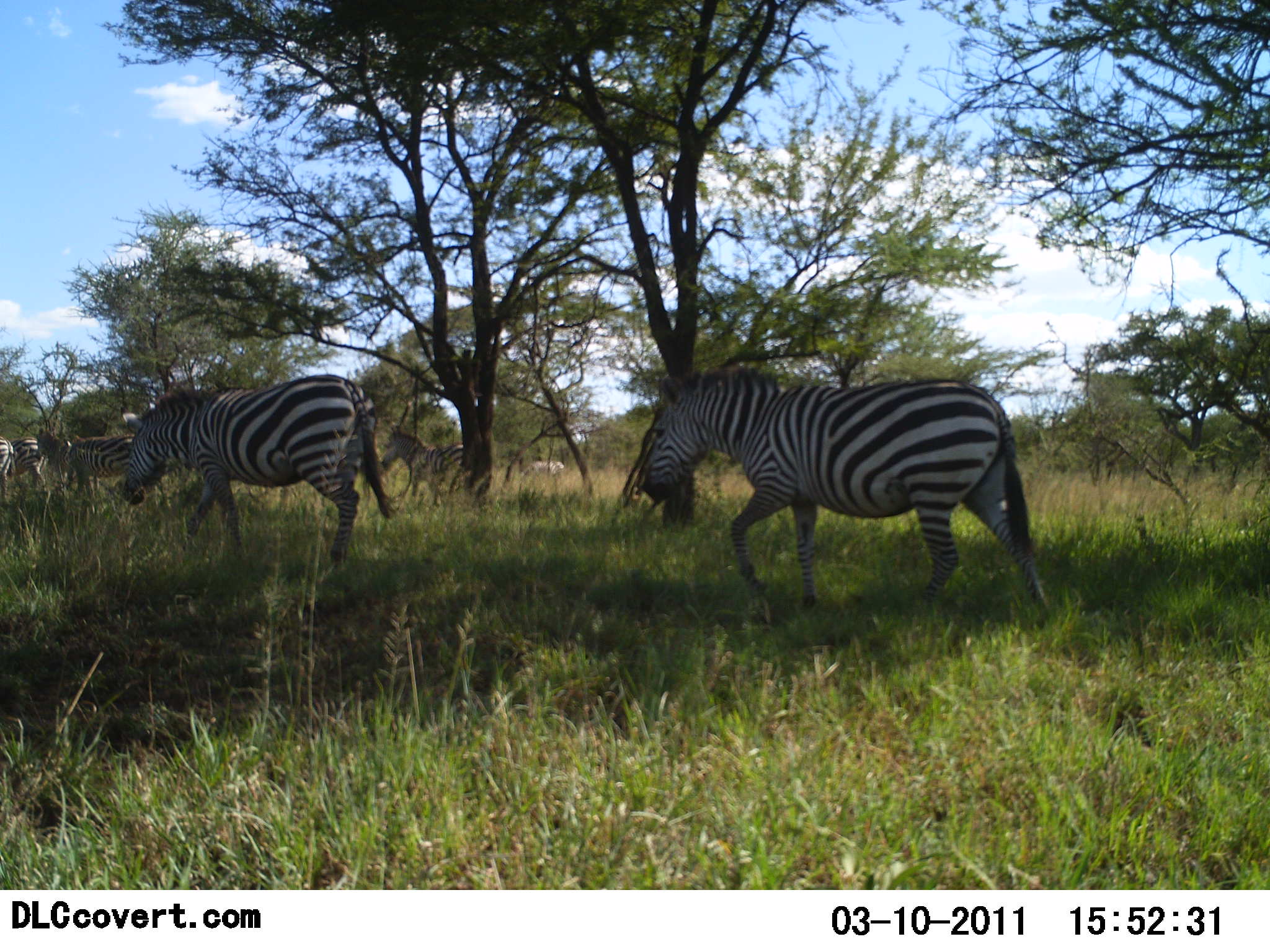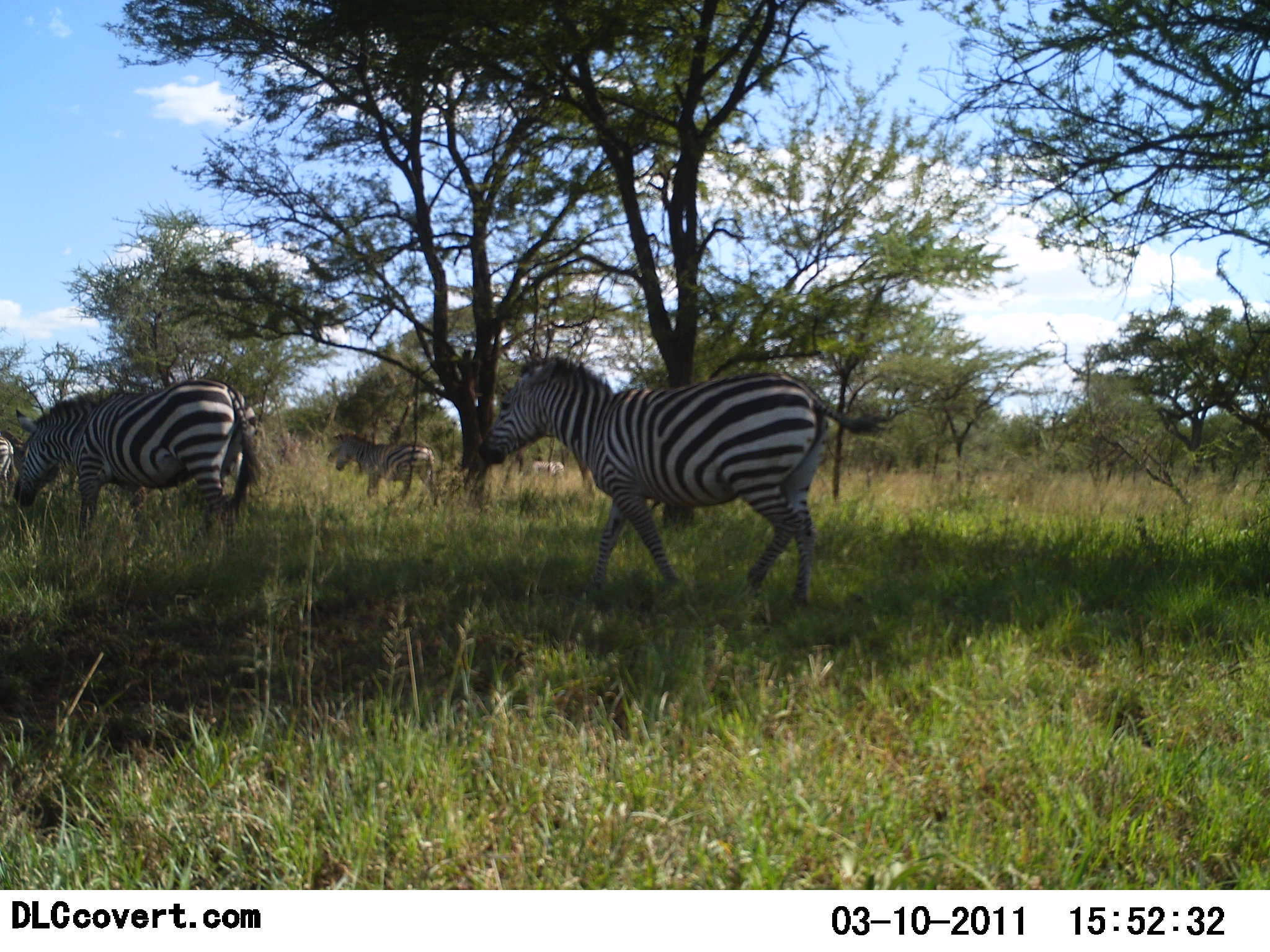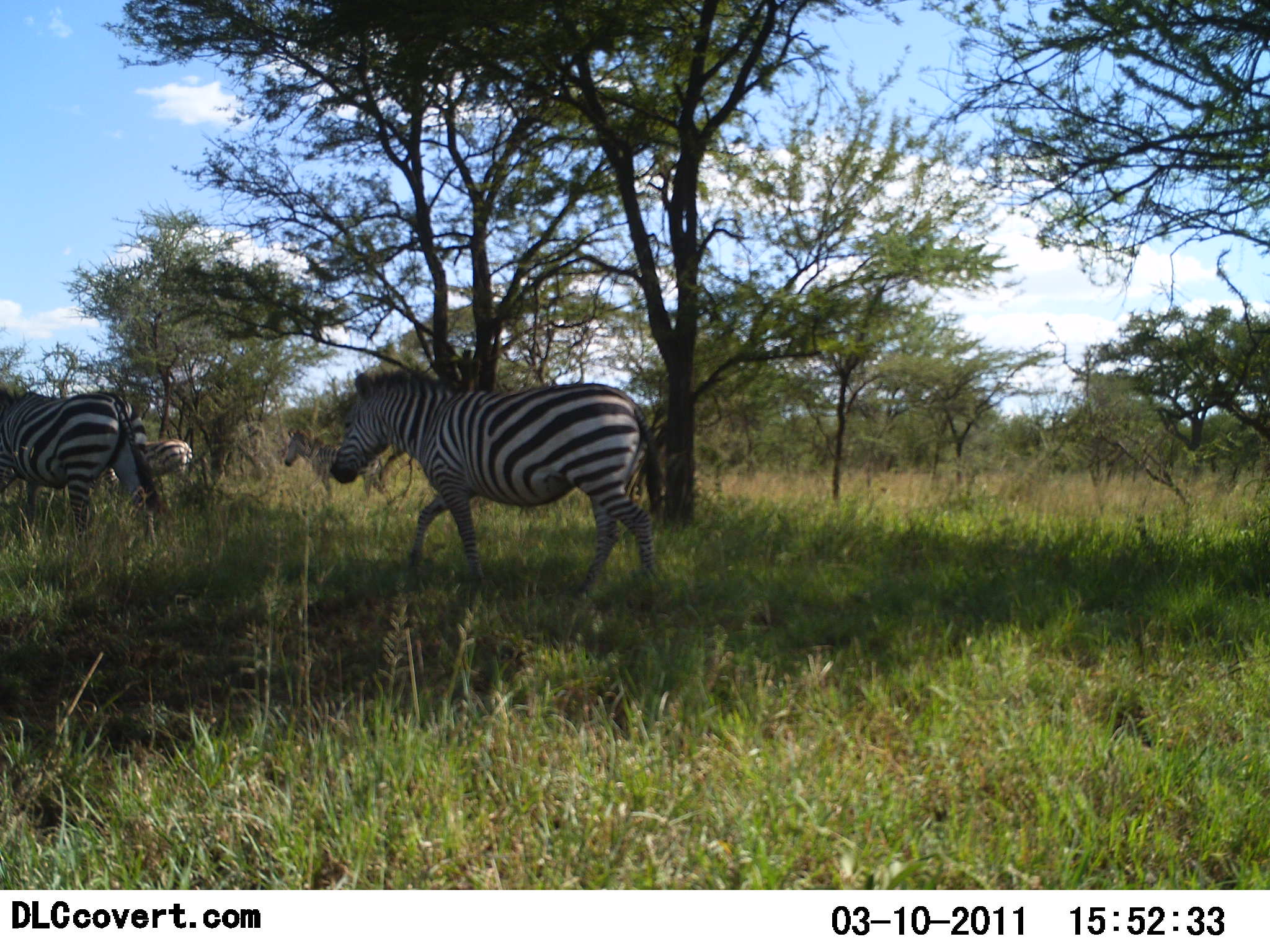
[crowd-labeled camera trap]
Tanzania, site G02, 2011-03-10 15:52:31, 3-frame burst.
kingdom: Animalia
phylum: Chordata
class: Mammalia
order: Perissodactyla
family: Equidae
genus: Equus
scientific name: Equus quagga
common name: plains zebra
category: zebra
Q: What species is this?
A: Zebra (plains zebra) (Equus quagga).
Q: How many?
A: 6.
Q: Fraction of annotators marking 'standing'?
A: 8%.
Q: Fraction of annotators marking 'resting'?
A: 0%.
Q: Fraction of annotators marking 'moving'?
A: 100%.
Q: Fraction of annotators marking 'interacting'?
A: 0%.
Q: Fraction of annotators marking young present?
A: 0%.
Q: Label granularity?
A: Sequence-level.